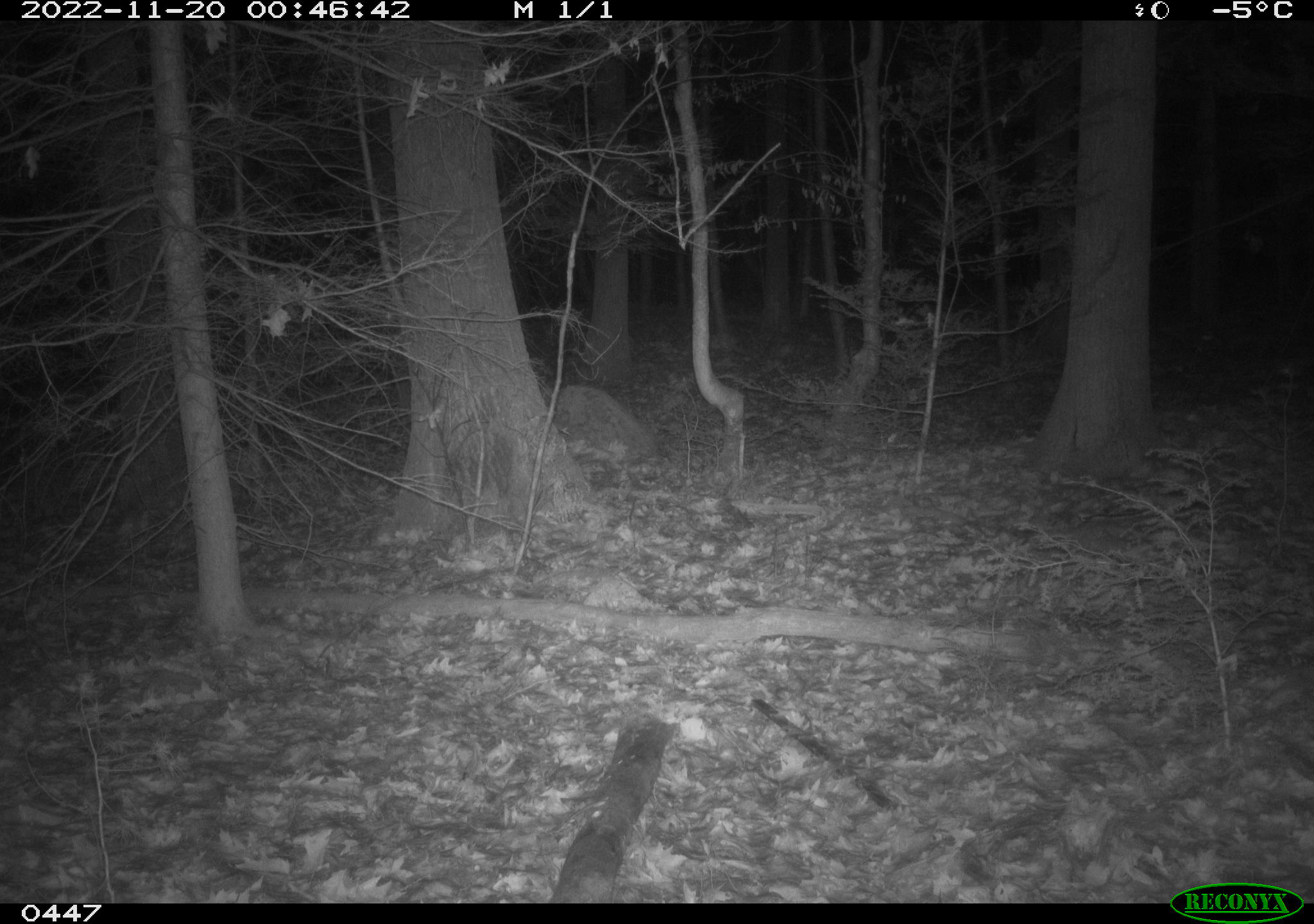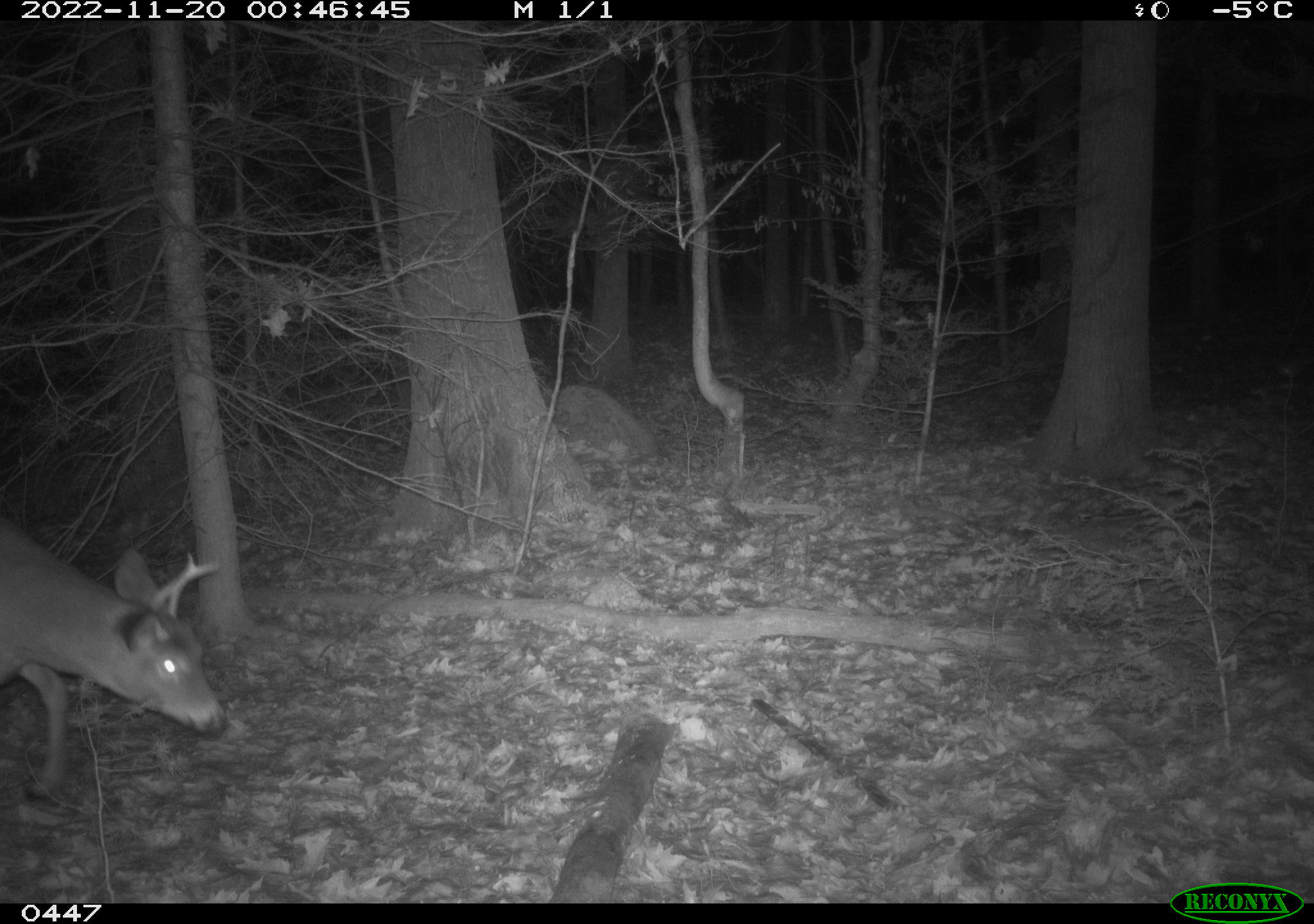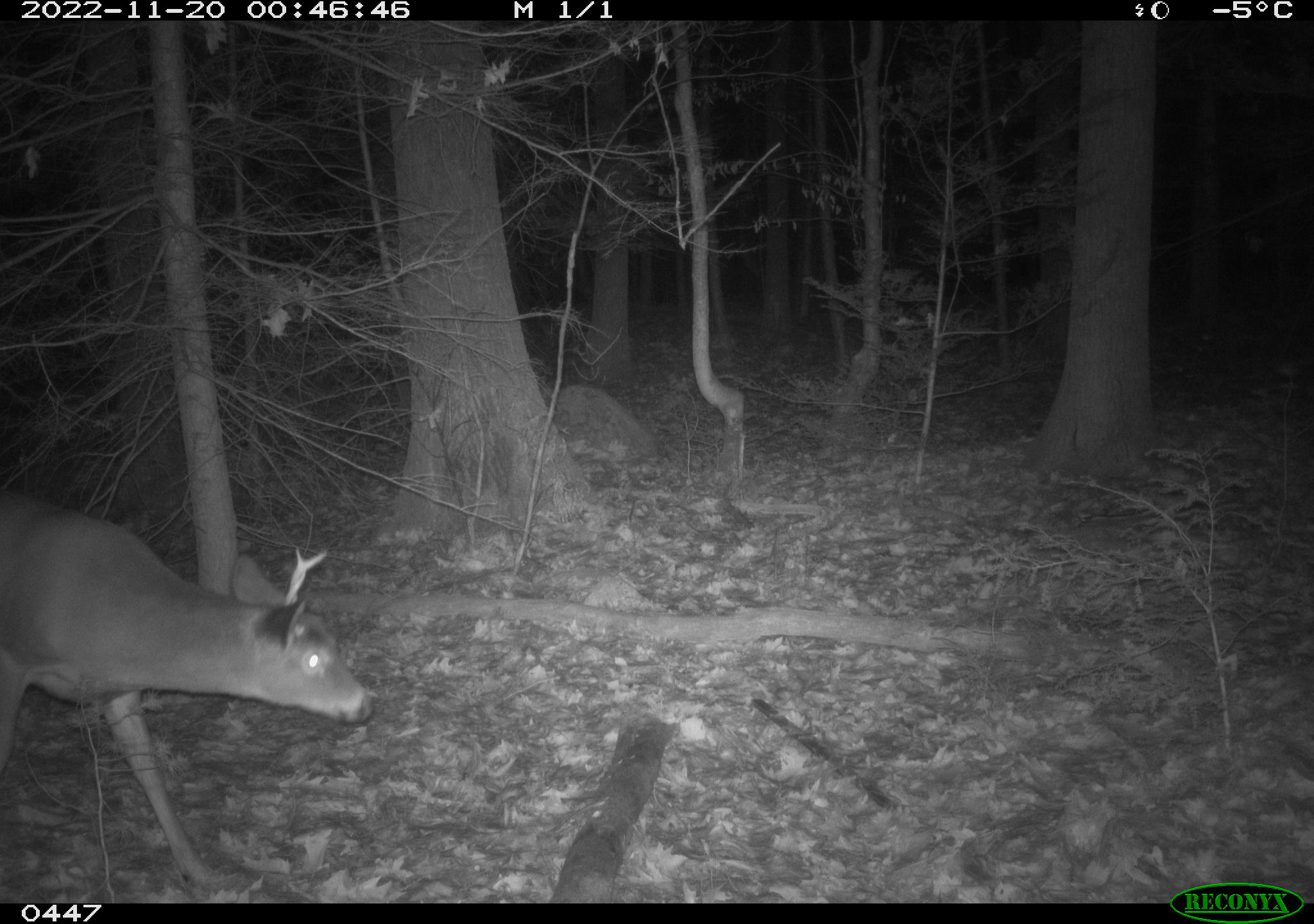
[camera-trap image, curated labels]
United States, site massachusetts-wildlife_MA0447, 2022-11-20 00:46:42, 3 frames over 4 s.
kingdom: Animalia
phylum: Chordata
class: Mammalia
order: Artiodactyla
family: Cervidae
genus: Odocoileus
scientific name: Odocoileus virginianus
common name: white-tailed deer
White-tailed deer (Odocoileus virginianus).